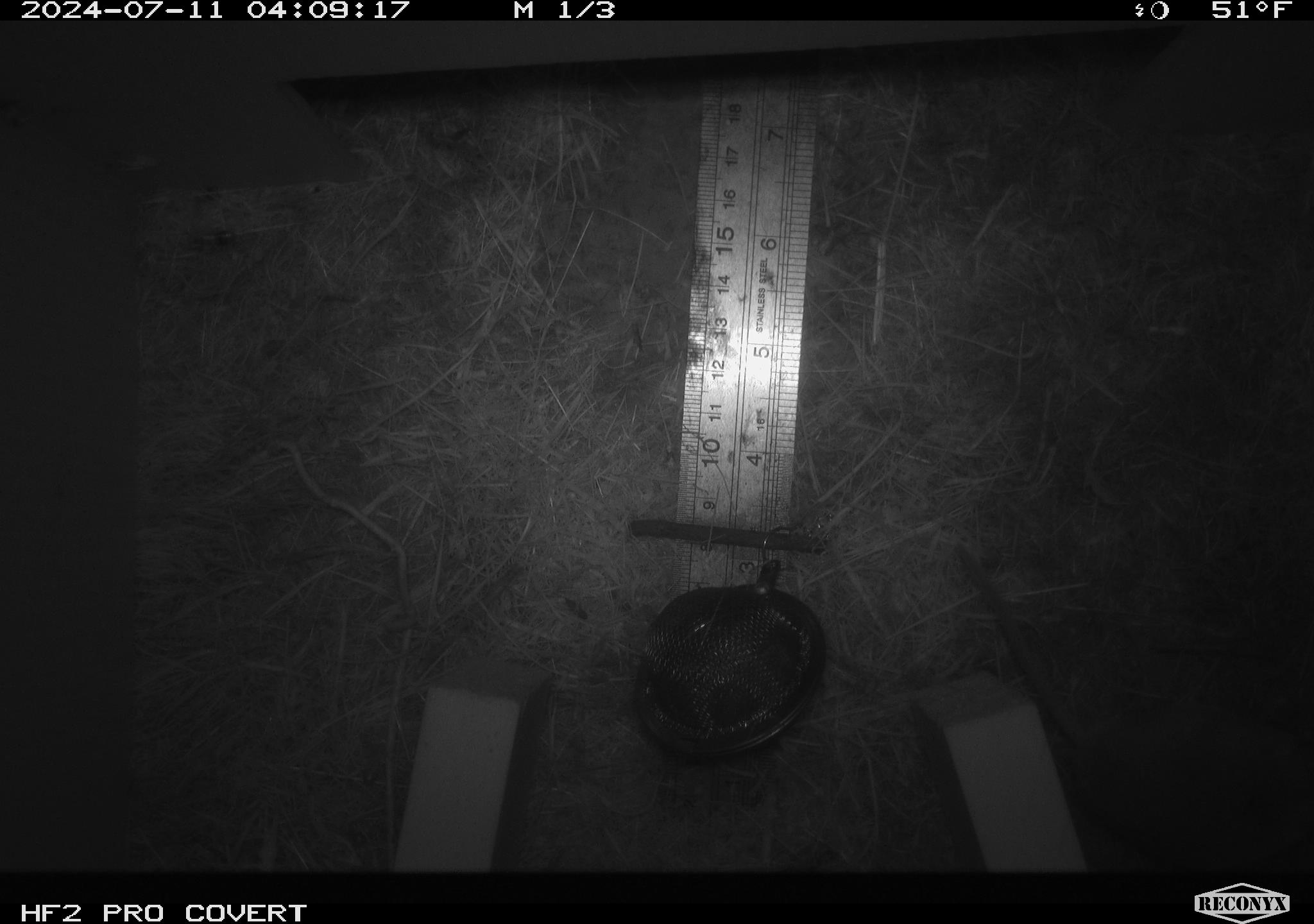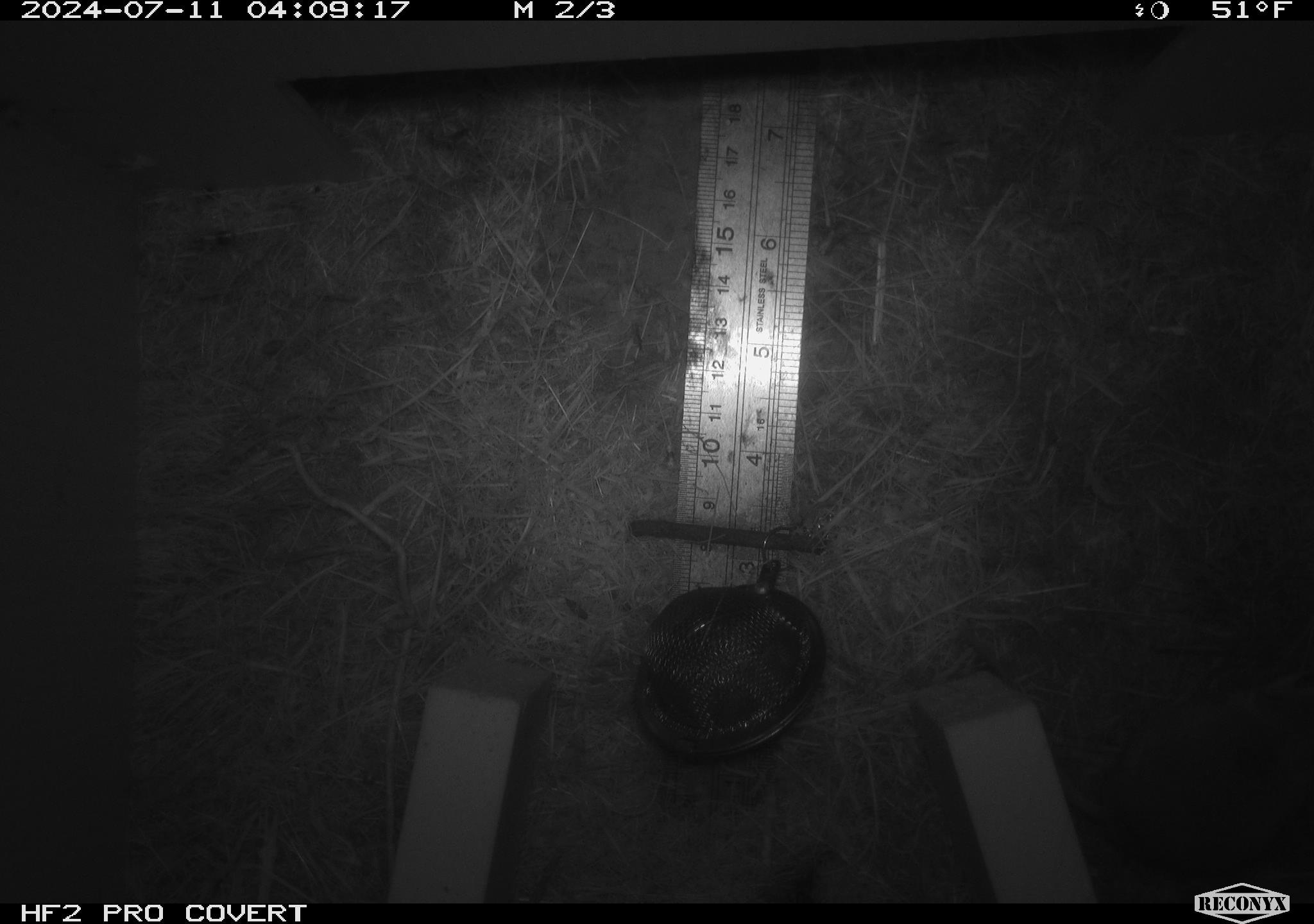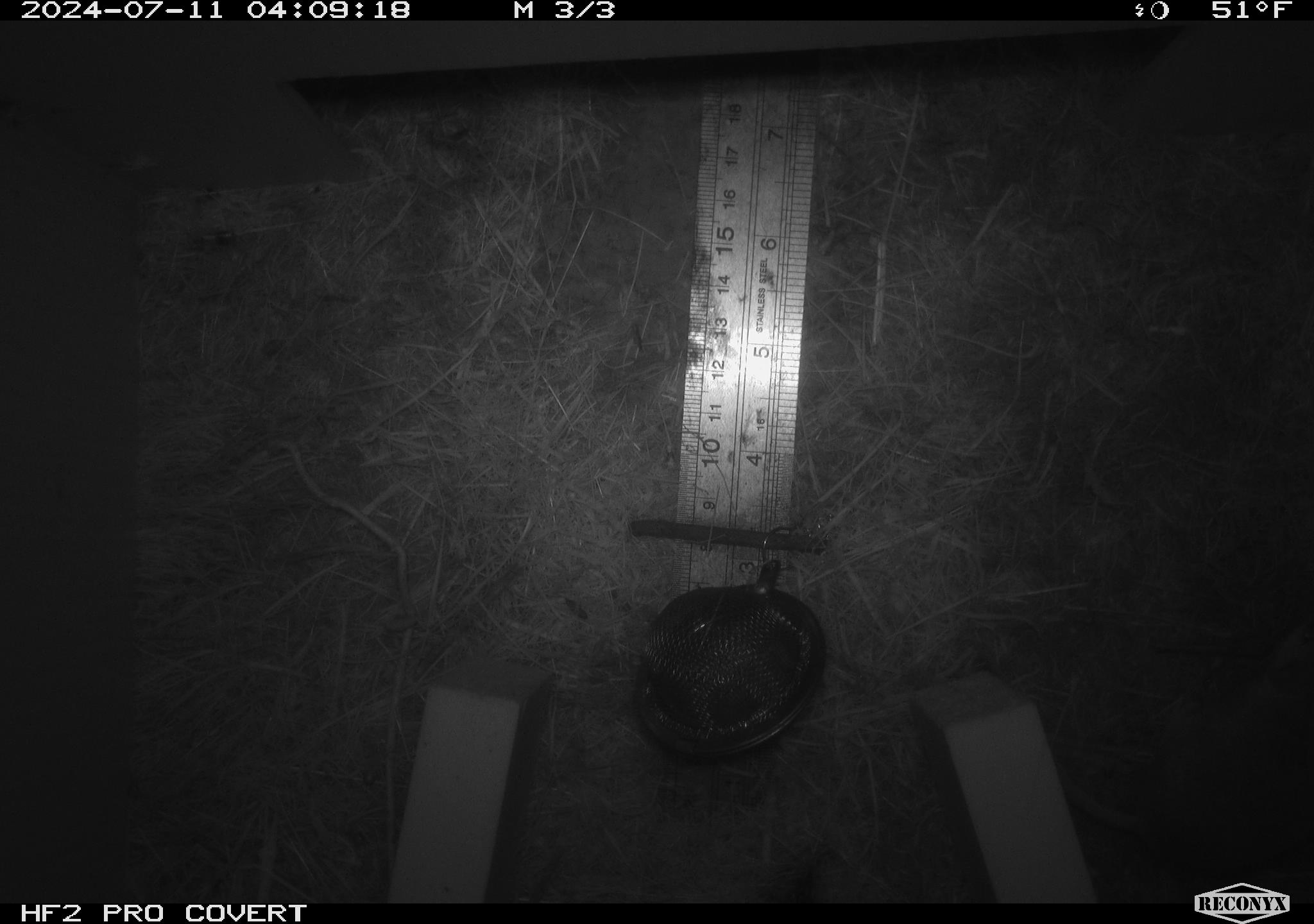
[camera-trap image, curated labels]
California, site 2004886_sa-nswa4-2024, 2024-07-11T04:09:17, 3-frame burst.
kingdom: Animalia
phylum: Chordata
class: Mammalia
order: Rodentia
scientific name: Rodentia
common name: mouse species